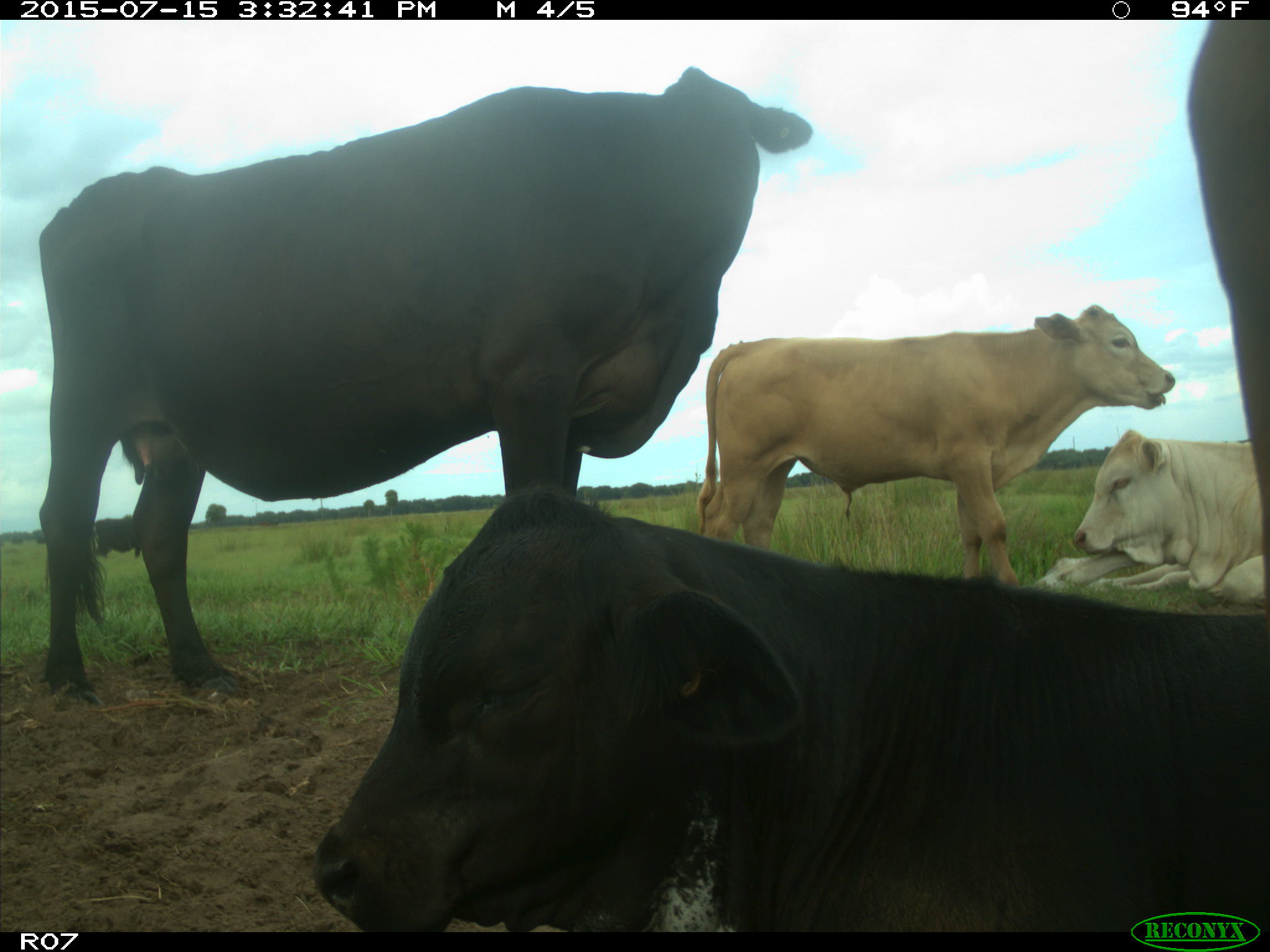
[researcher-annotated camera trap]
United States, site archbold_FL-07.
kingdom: Animalia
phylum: Chordata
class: Mammalia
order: Artiodactyla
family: Bovidae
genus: Bos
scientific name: Bos taurus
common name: domestic cow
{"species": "Bos taurus (domestic cow)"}